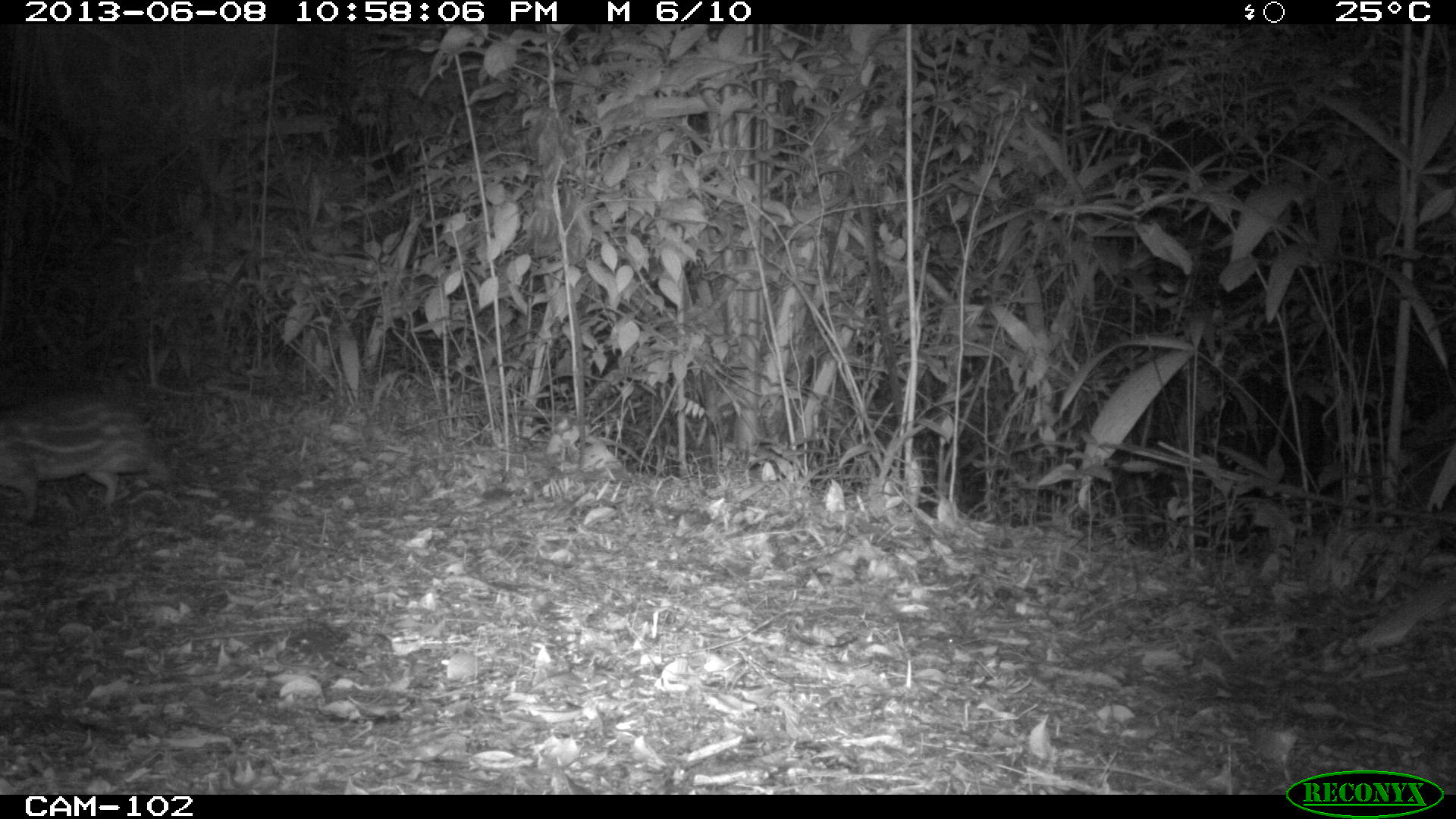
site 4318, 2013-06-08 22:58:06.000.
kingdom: Animalia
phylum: Chordata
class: Mammalia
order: Rodentia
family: Cuniculidae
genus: Cuniculus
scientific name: Cuniculus paca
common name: lowland paca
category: agouti paca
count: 2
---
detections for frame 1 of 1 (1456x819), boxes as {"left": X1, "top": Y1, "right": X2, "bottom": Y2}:
agouti paca: {"left": 0, "top": 359, "right": 172, "bottom": 521}